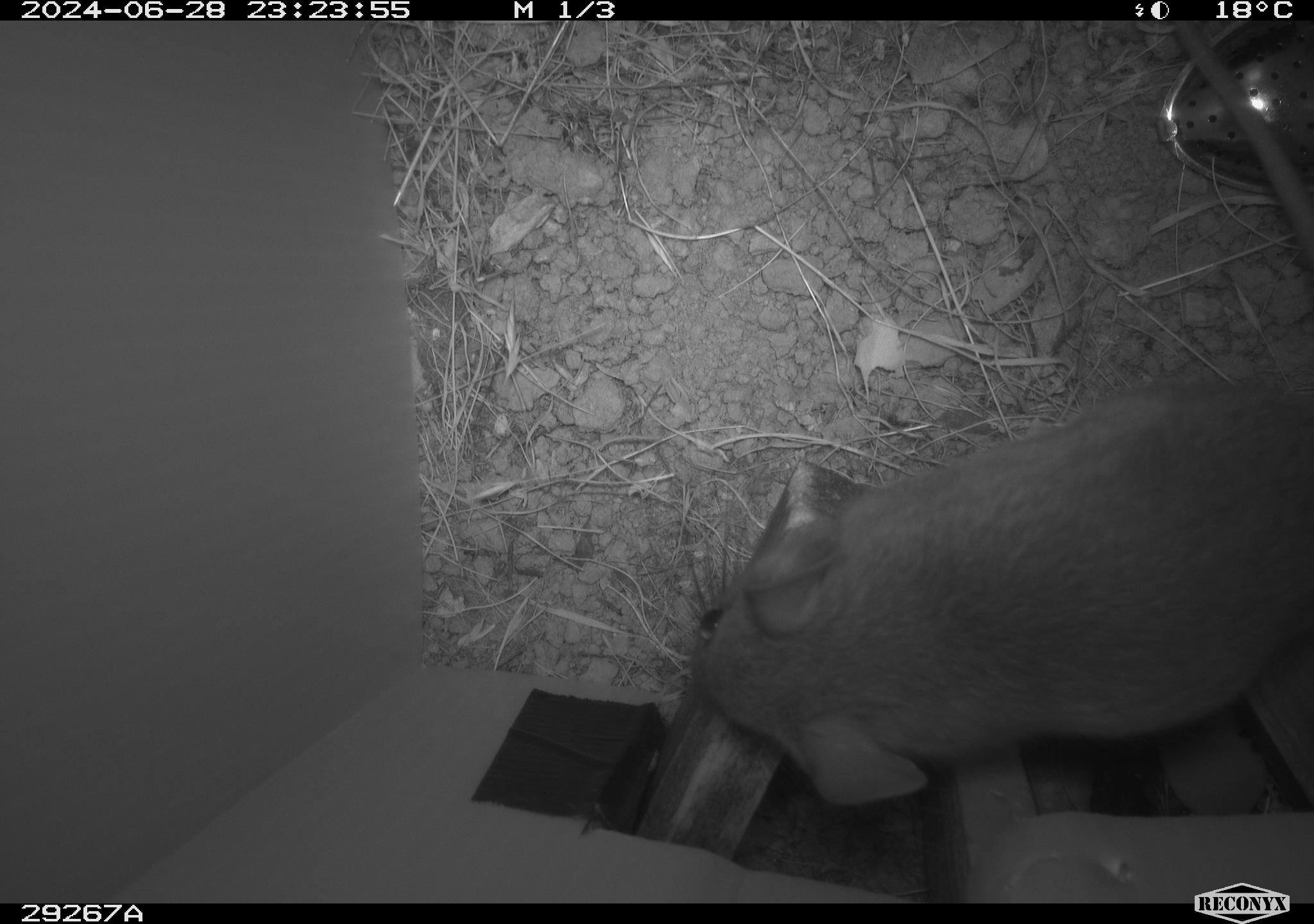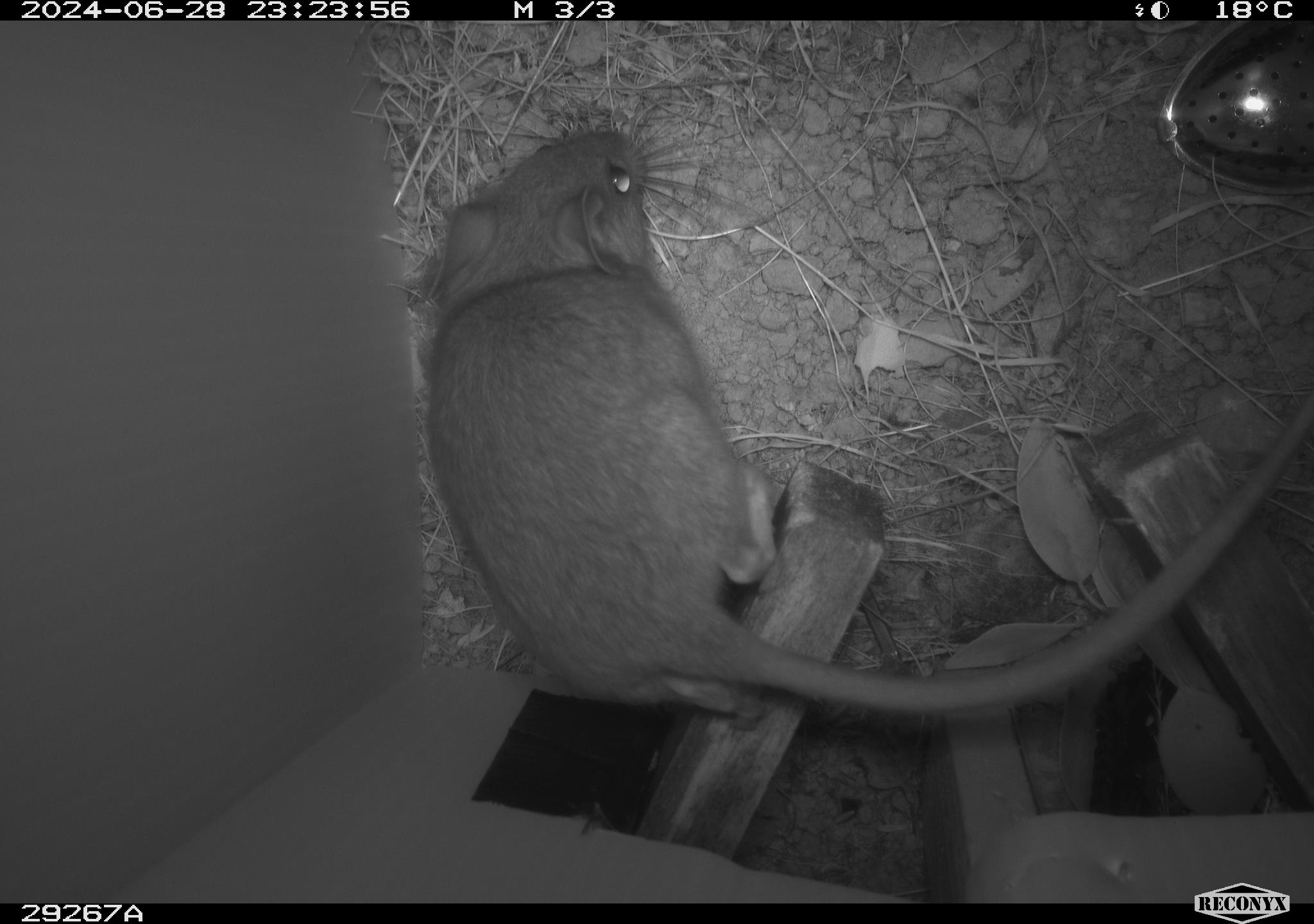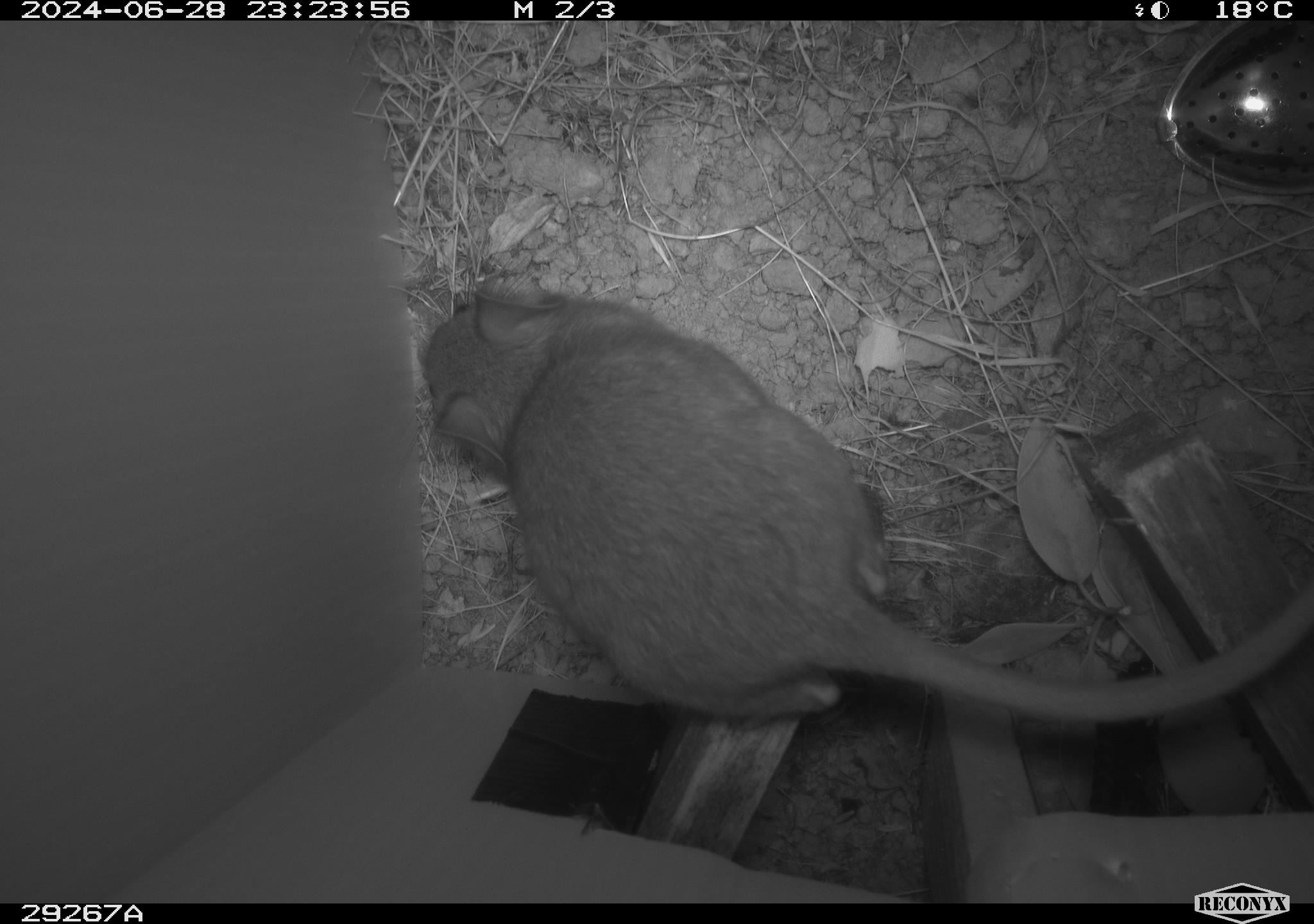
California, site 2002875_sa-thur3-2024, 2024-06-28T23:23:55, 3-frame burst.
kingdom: Animalia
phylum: Chordata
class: Mammalia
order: Rodentia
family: Cricetidae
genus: Neotoma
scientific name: Neotoma fuscipes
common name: dusky-footed woodrat